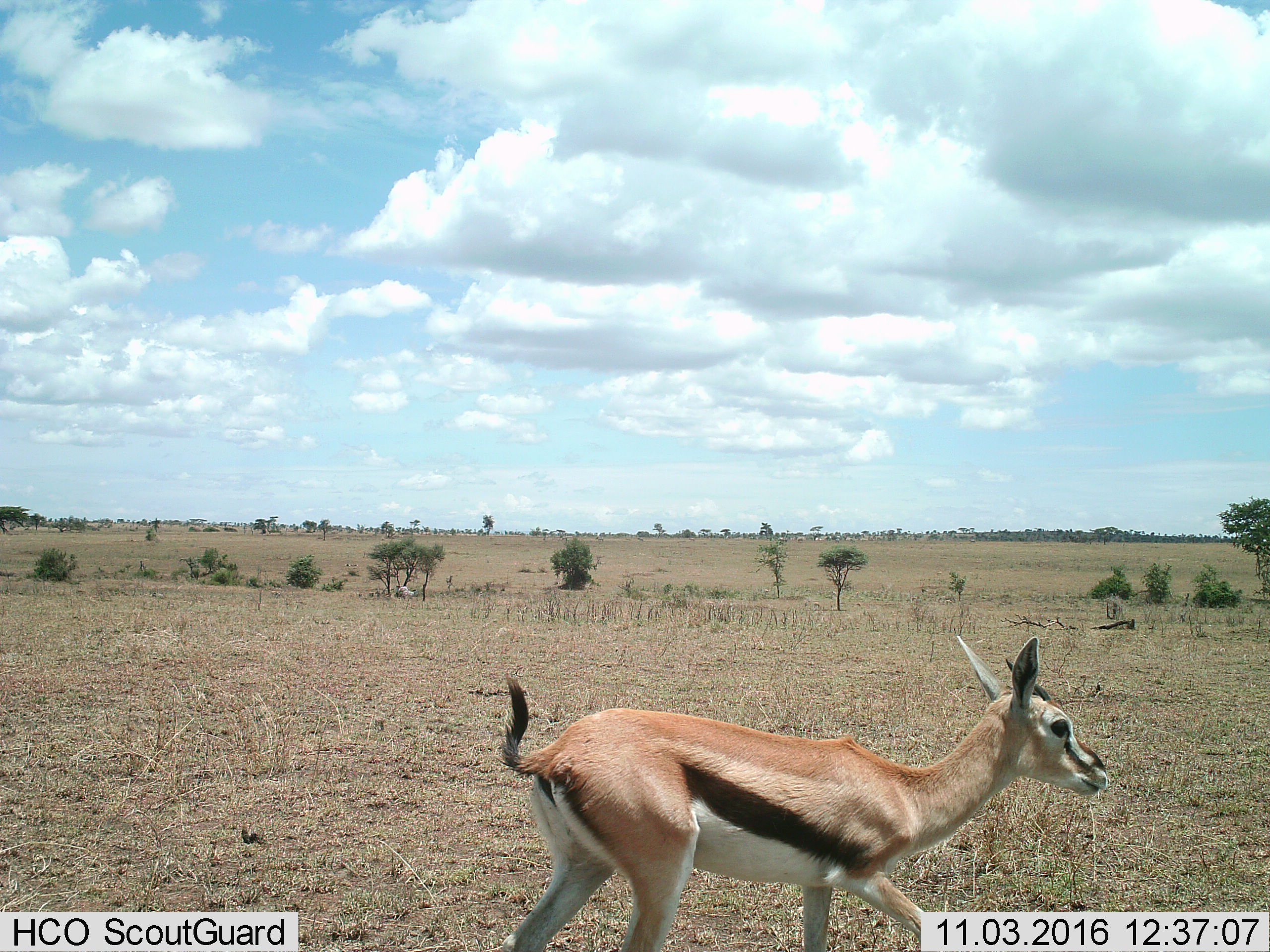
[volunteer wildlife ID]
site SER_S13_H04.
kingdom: Animalia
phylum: Chordata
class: Mammalia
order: Artiodactyla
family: Bovidae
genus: Eudorcas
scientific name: Eudorcas thomsonii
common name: thomson's gazelle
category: gazellethomsons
Gazellethomsons (thomson's gazelle) (Eudorcas thomsonii), count 1. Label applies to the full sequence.